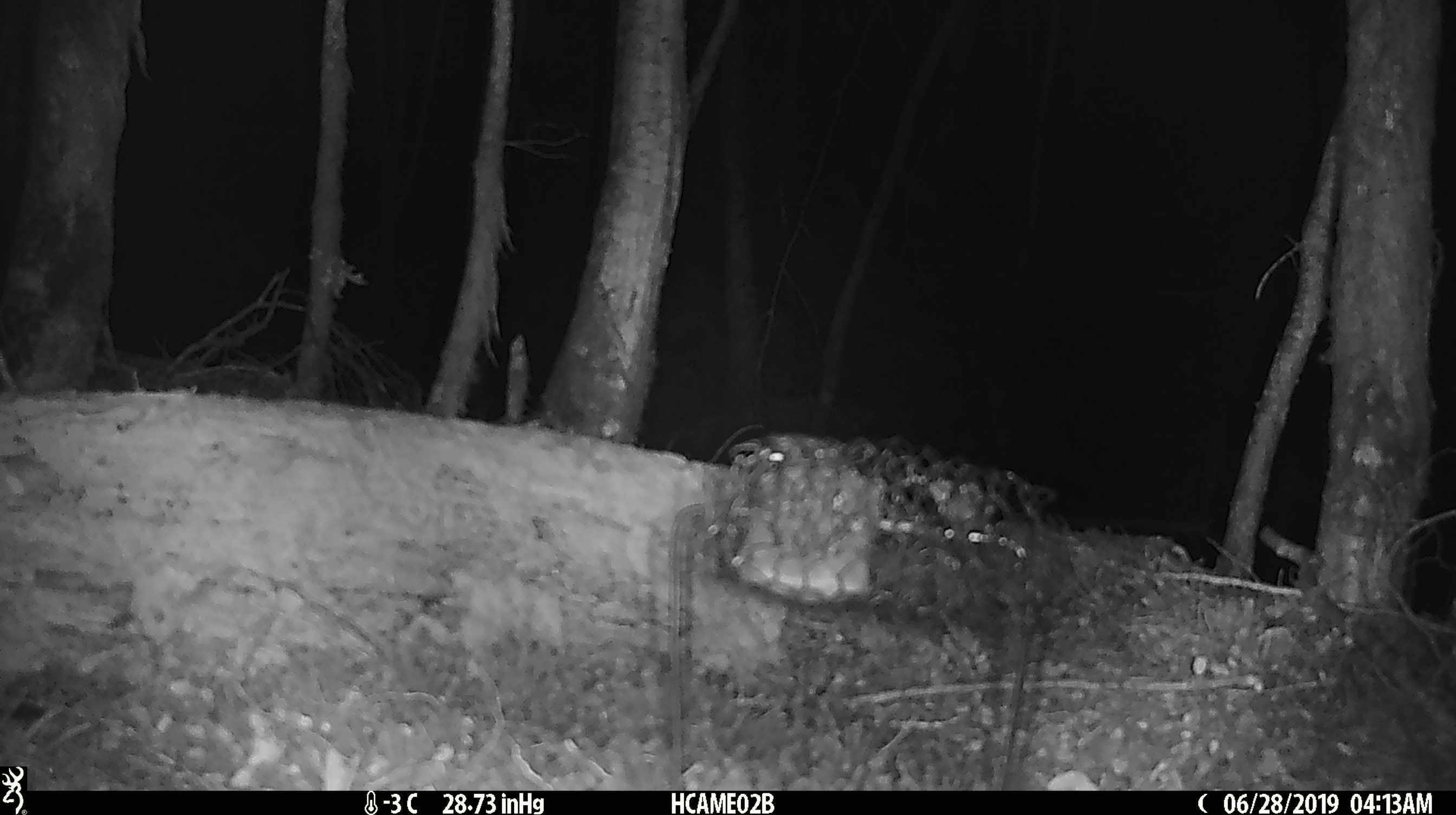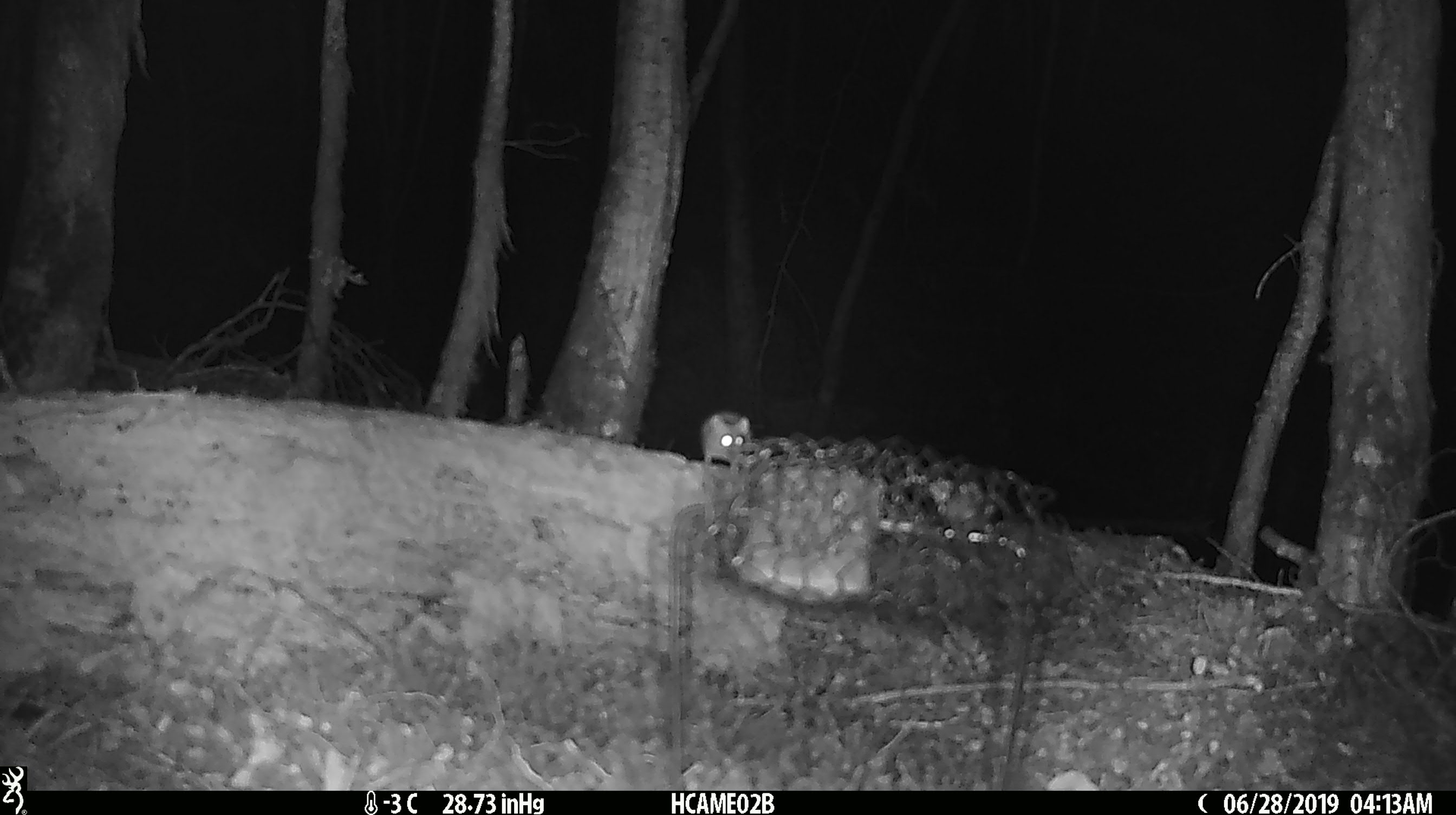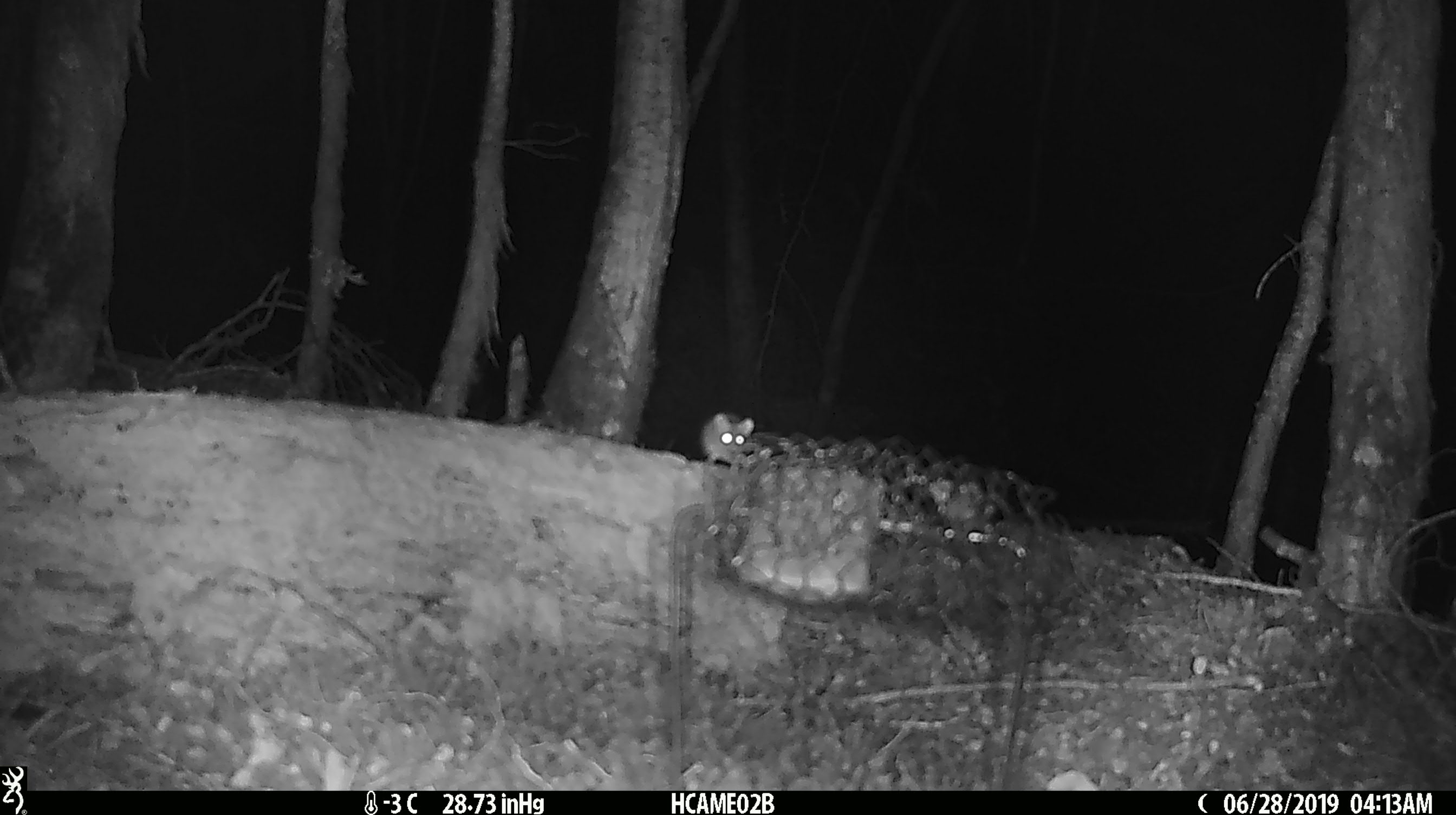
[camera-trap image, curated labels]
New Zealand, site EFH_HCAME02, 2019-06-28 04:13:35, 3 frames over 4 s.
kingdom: Animalia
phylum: Chordata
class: Mammalia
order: Rodentia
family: Muridae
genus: Mus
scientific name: Mus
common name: mouse